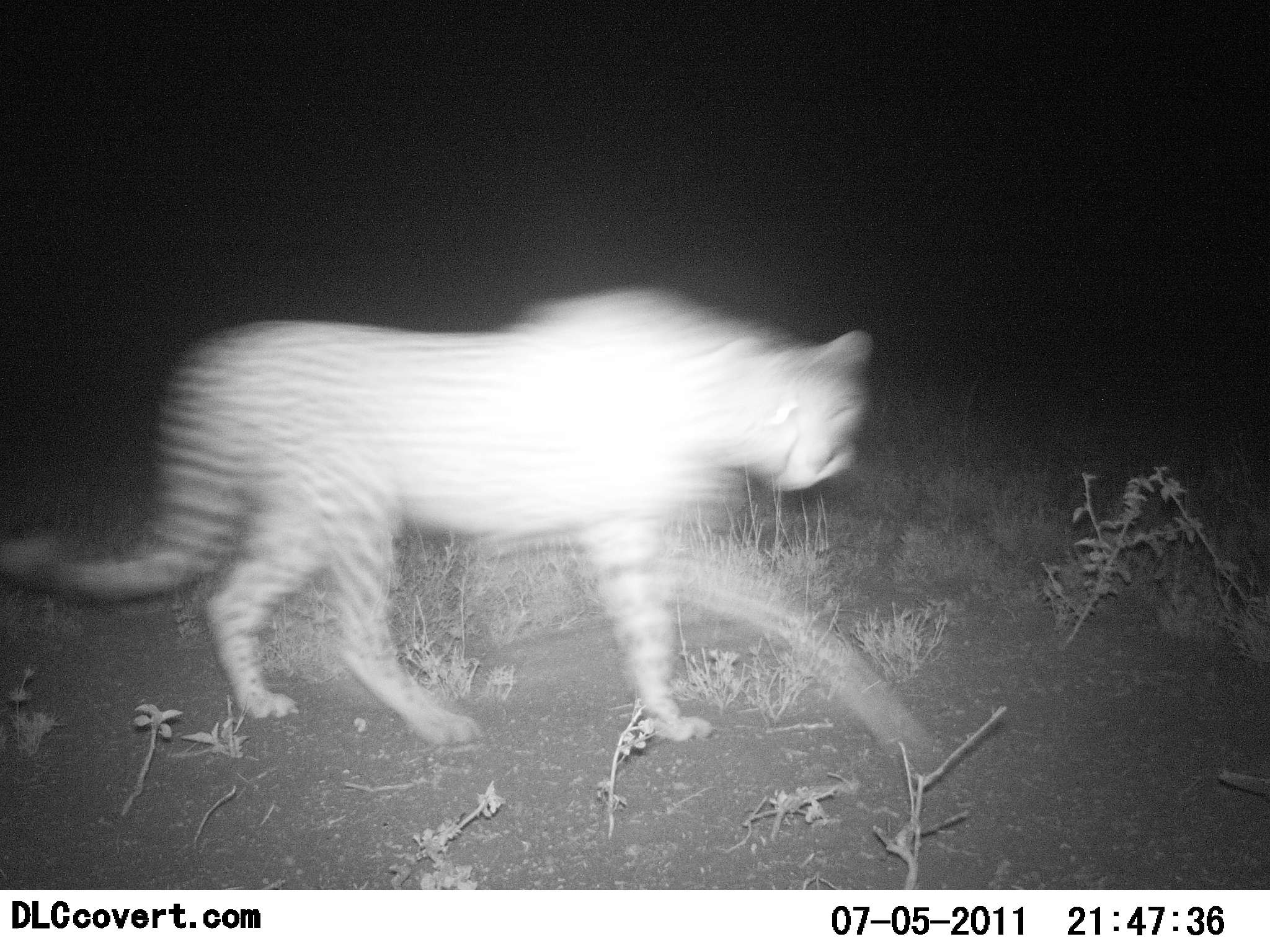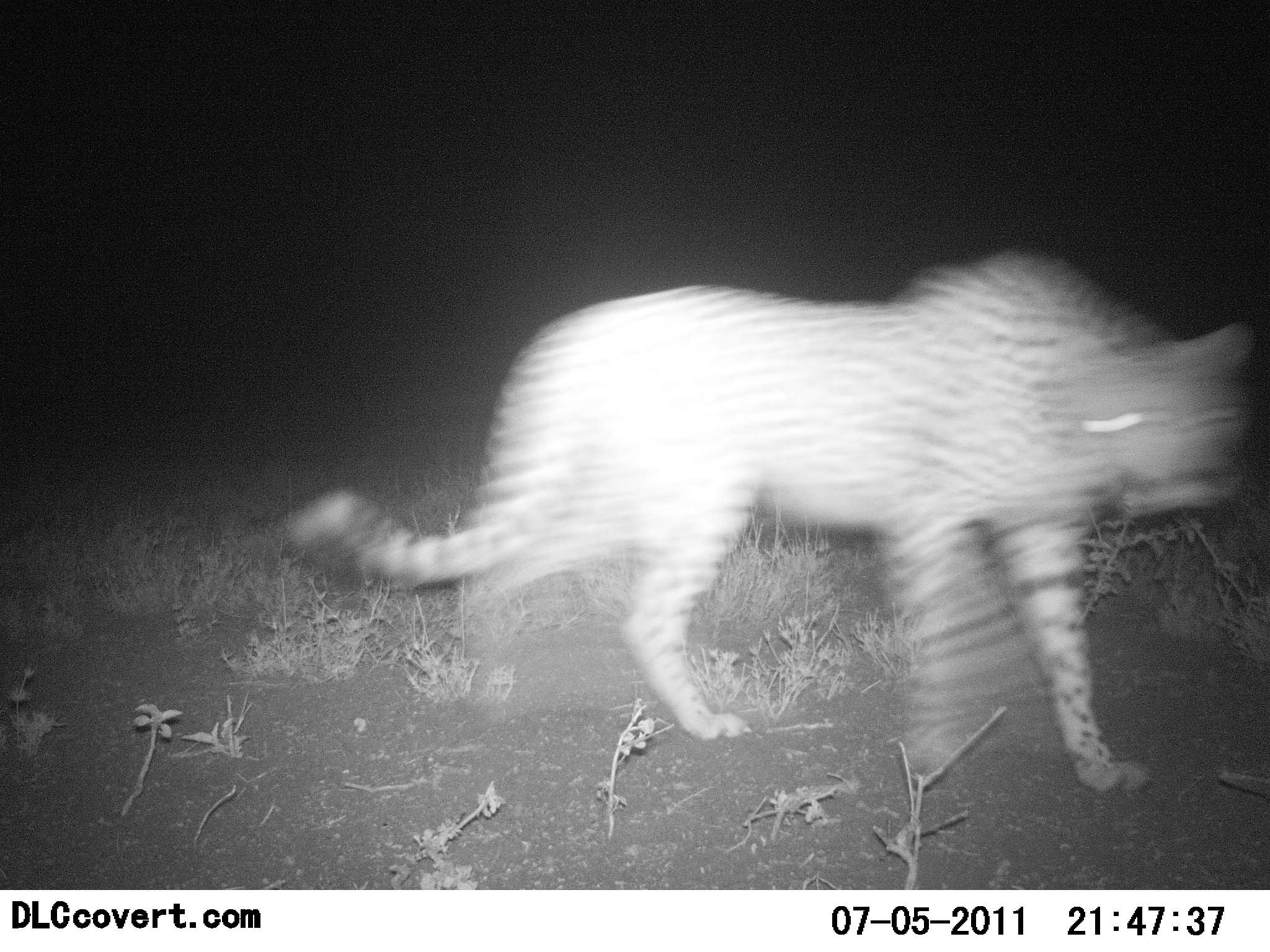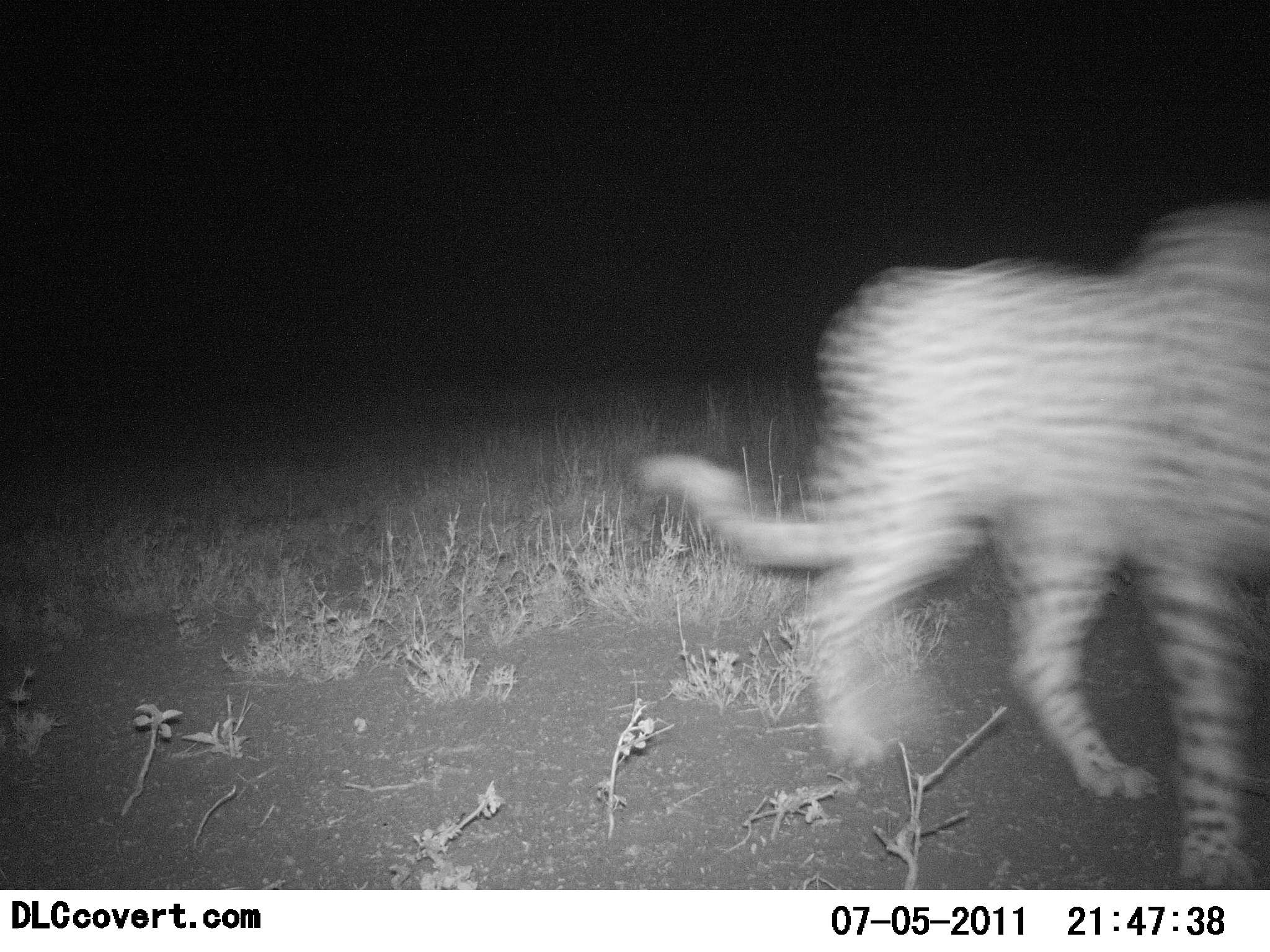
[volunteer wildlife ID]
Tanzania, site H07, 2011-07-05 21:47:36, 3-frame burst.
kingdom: Animalia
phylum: Chordata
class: Mammalia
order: Carnivora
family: Felidae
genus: Acinonyx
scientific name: Acinonyx jubatus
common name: cheetah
Cheetah (Acinonyx jubatus), count 1. Behavior (volunteer vote fractions): standing 0%, resting 0%, moving 100%, interacting 0%. Young present (vote fraction): 0%. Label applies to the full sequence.